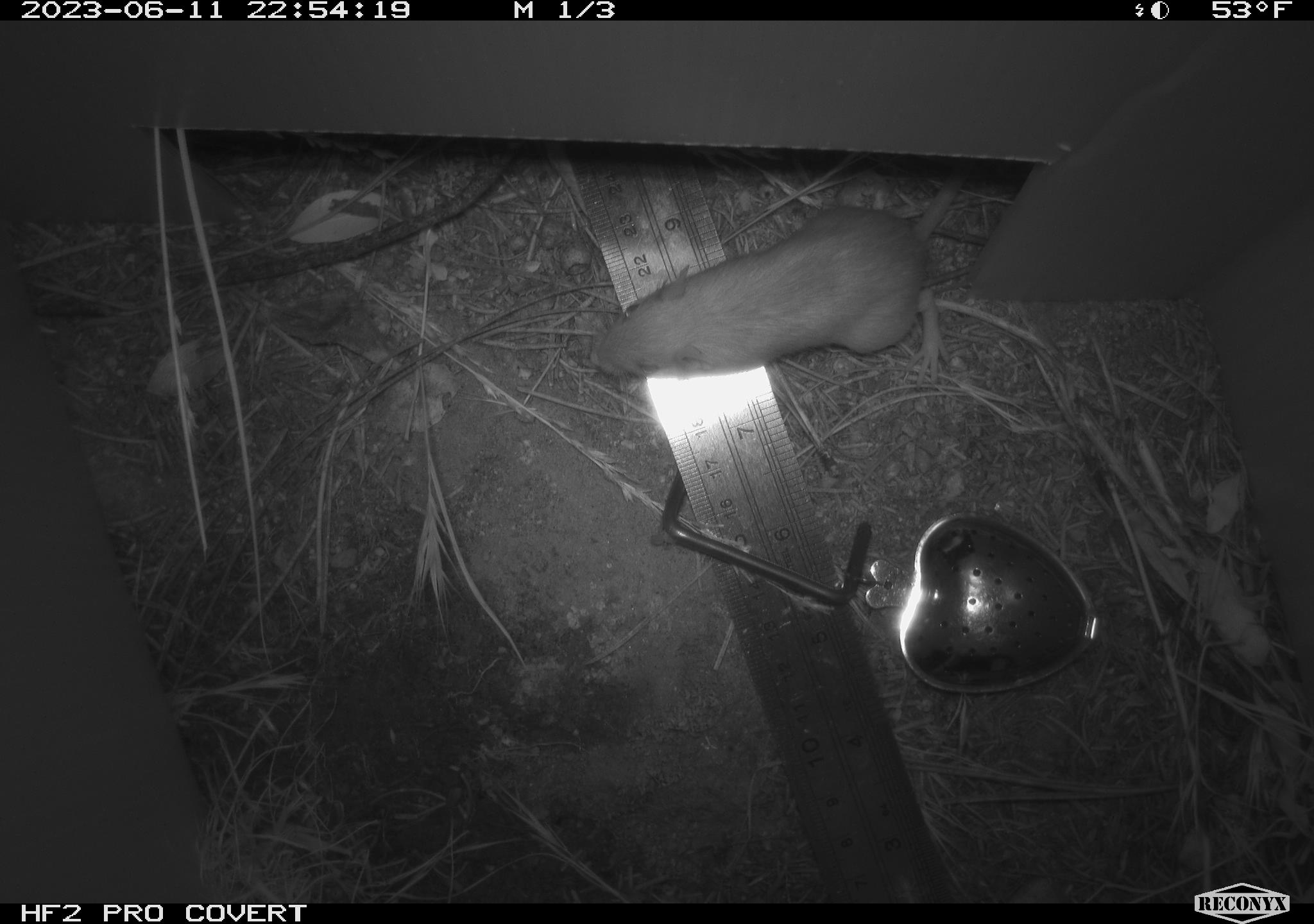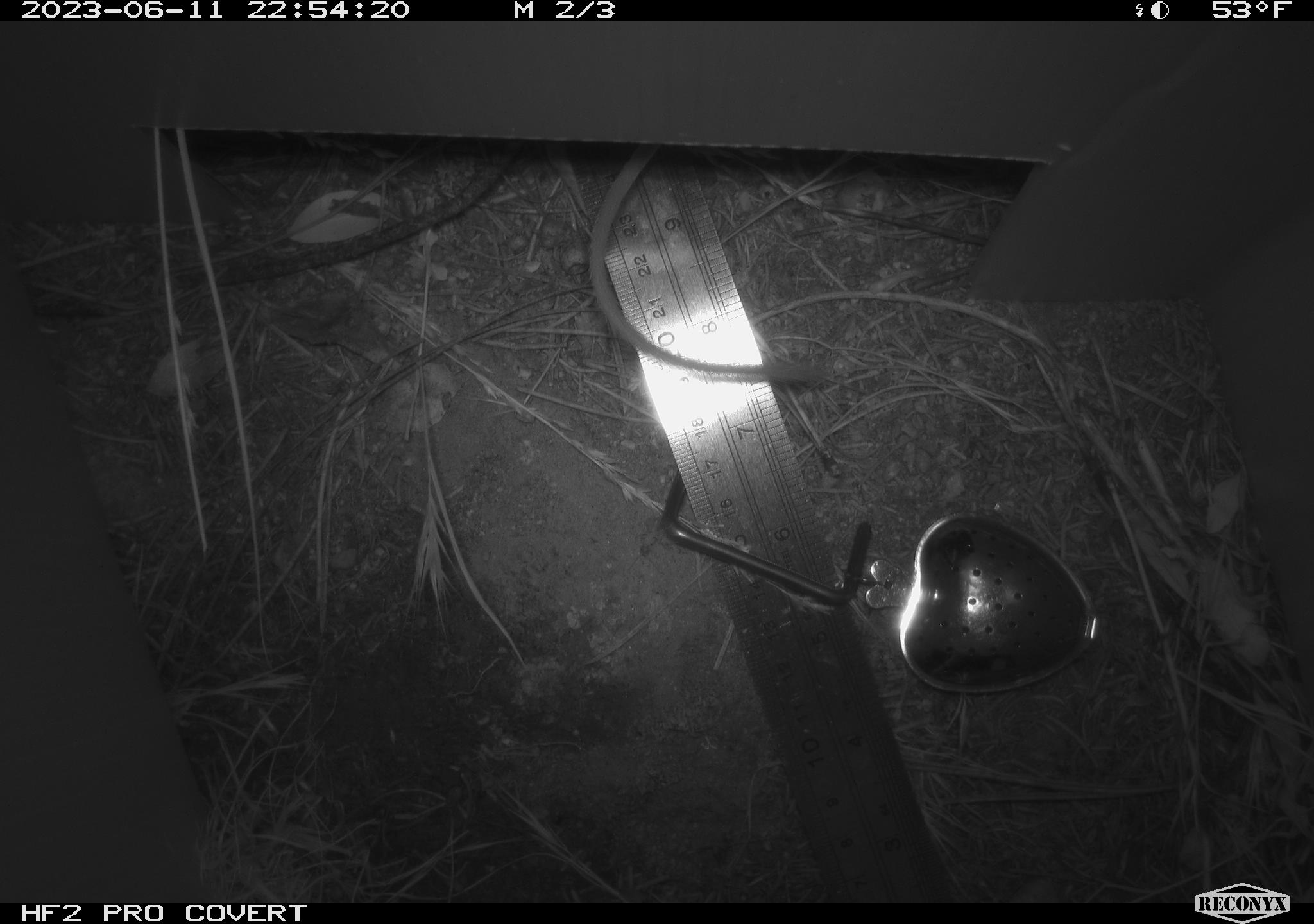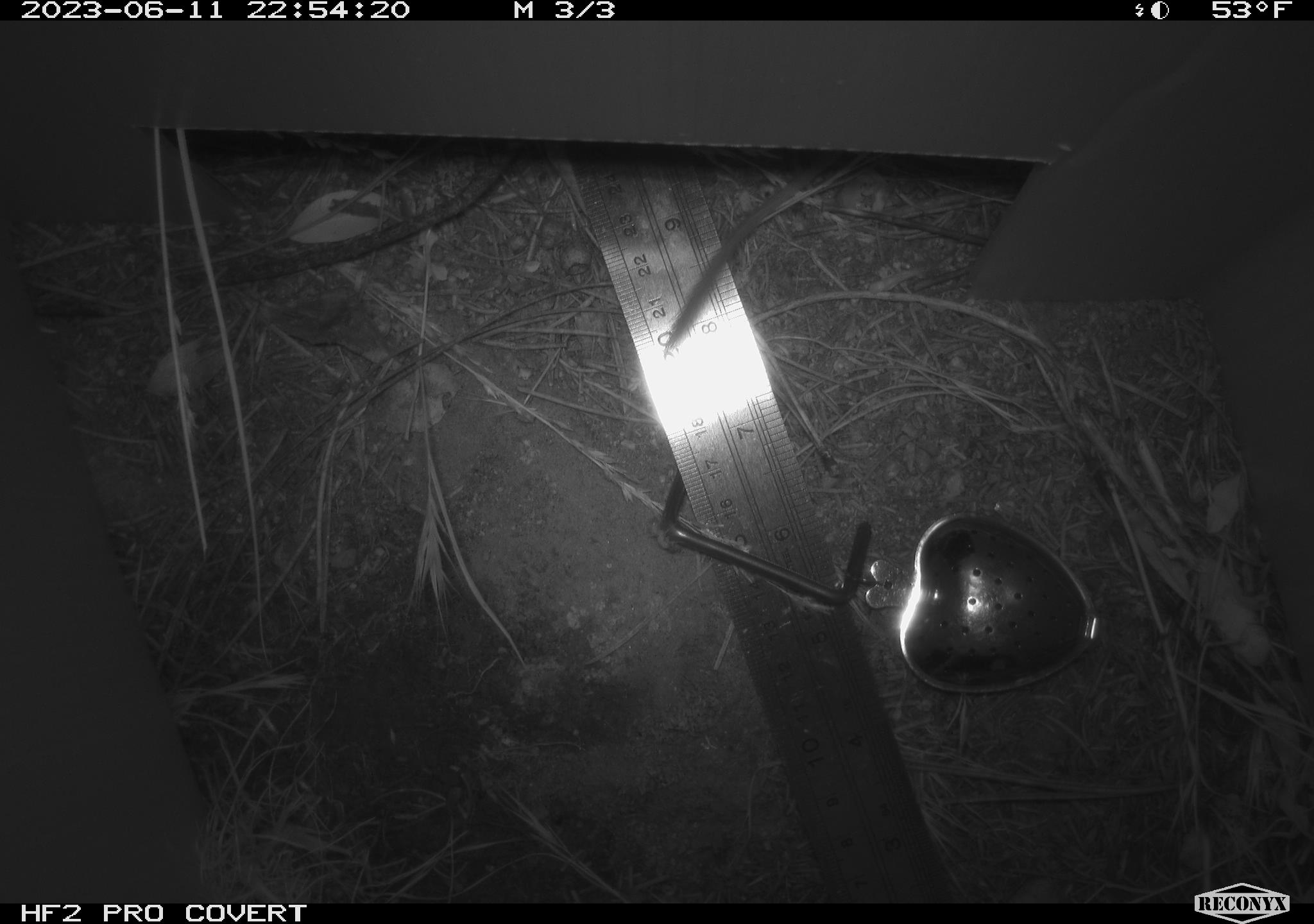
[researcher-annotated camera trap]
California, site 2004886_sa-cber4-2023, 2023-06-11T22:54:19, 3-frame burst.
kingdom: Animalia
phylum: Chordata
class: Mammalia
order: Rodentia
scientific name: Rodentia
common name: mouse species